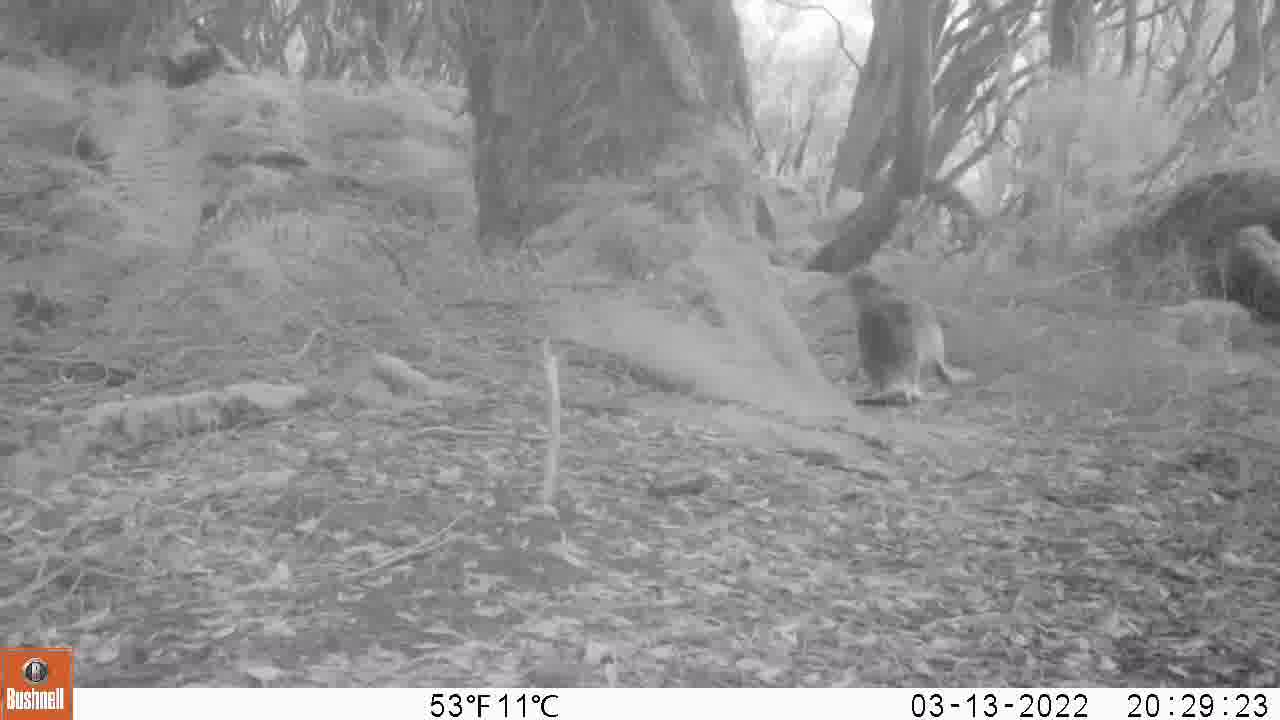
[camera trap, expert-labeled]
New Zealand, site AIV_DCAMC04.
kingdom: Animalia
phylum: Chordata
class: Mammalia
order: Carnivora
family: Otariidae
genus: Phocarctos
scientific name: Phocarctos hookeri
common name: new zealand sea lion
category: sealion